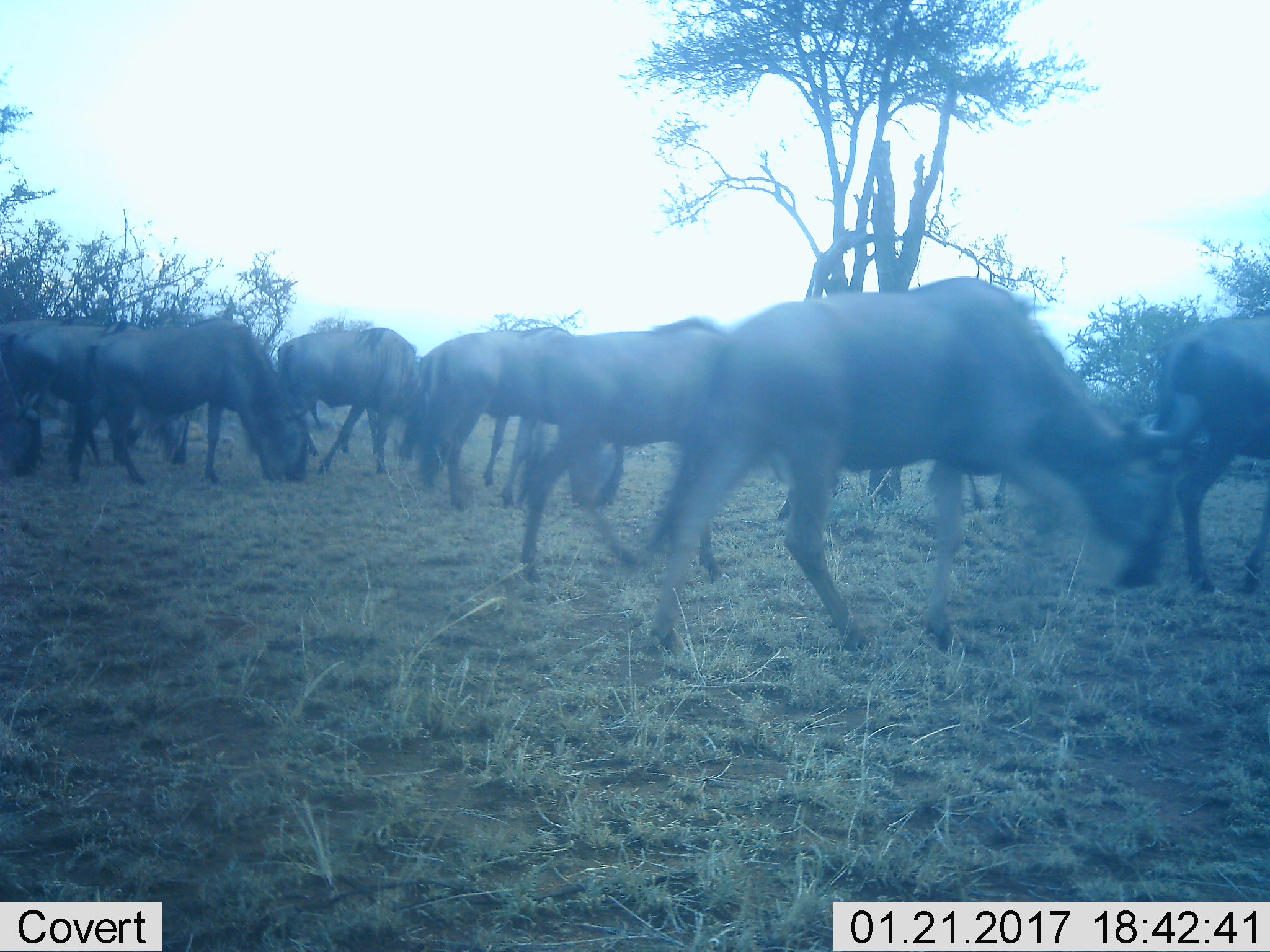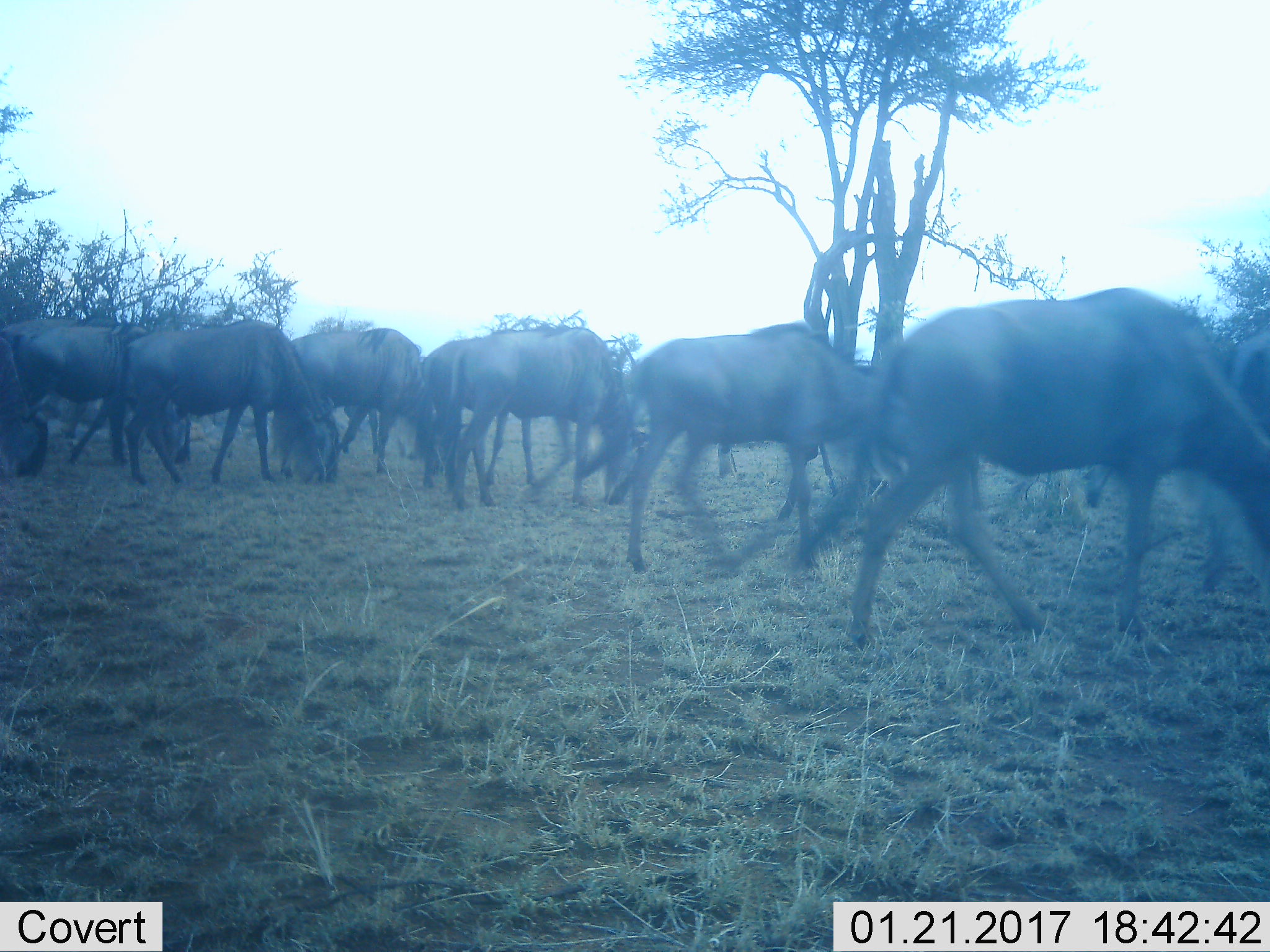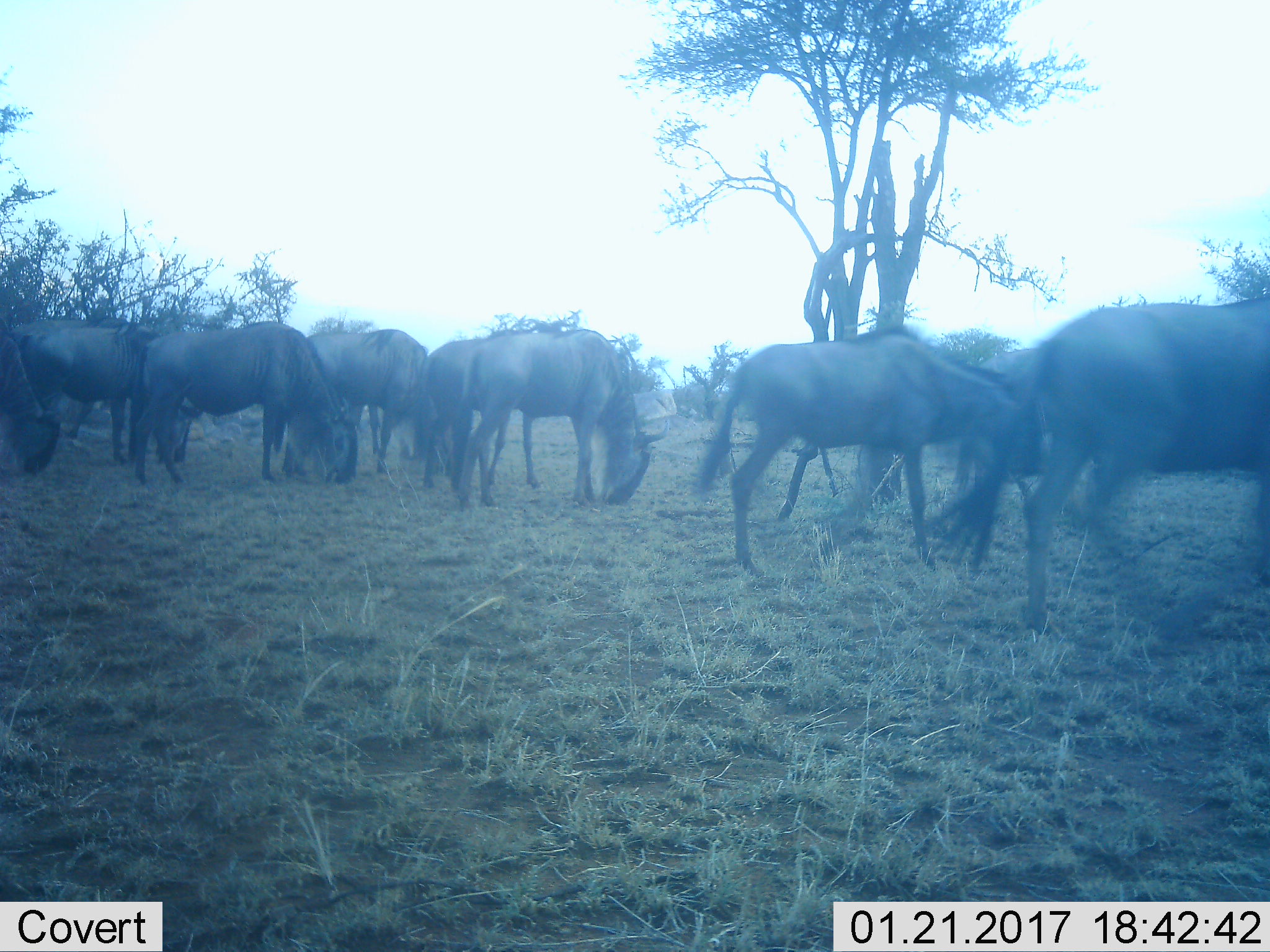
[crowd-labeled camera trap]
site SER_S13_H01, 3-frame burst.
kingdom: Animalia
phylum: Chordata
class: Mammalia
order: Artiodactyla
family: Bovidae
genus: Connochaetes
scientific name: Connochaetes taurinus taurinus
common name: blue wildebeest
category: wildebeestblue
Wildebeestblue (blue wildebeest) (Connochaetes taurinus taurinus), count 10. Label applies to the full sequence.